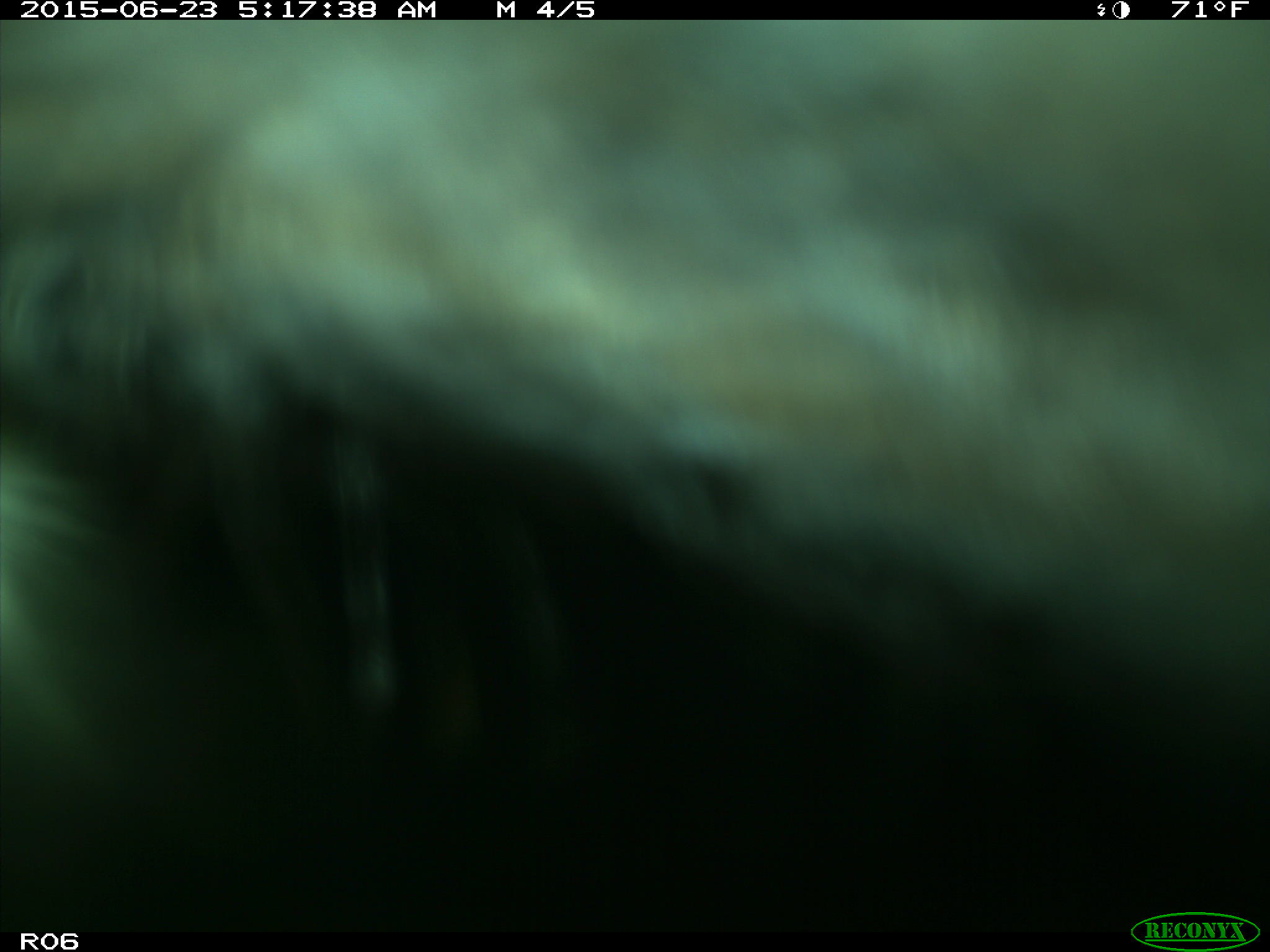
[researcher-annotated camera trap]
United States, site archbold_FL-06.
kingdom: Animalia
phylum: Chordata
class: Mammalia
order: Artiodactyla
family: Bovidae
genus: Bos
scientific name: Bos taurus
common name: domestic cow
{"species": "Bos taurus (domestic cow)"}